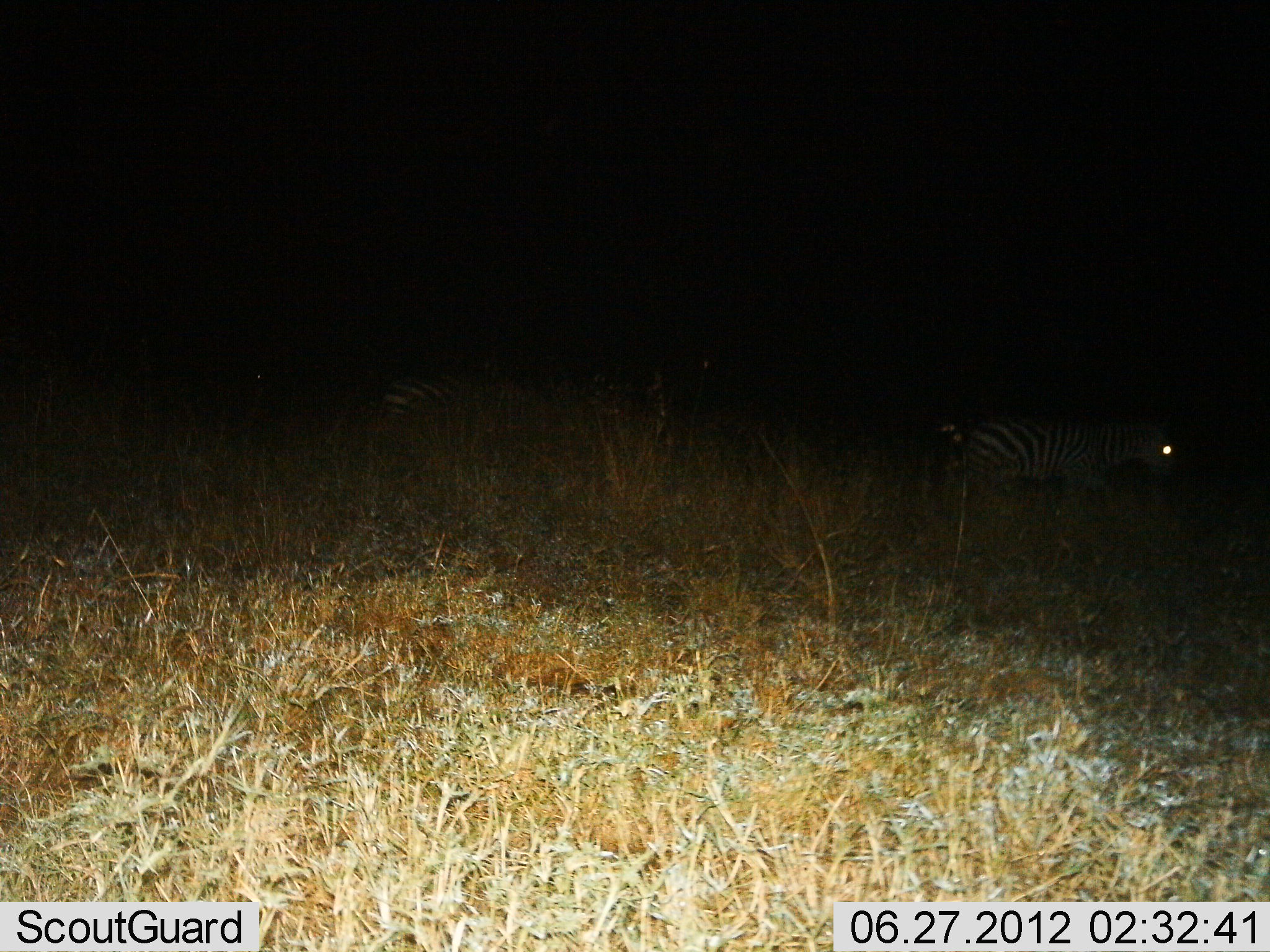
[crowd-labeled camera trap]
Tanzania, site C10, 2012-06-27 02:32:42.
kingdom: Animalia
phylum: Chordata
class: Mammalia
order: Perissodactyla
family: Equidae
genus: Equus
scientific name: Equus quagga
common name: plains zebra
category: zebra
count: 2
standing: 30%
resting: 20%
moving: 50%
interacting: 0%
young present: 10%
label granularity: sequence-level